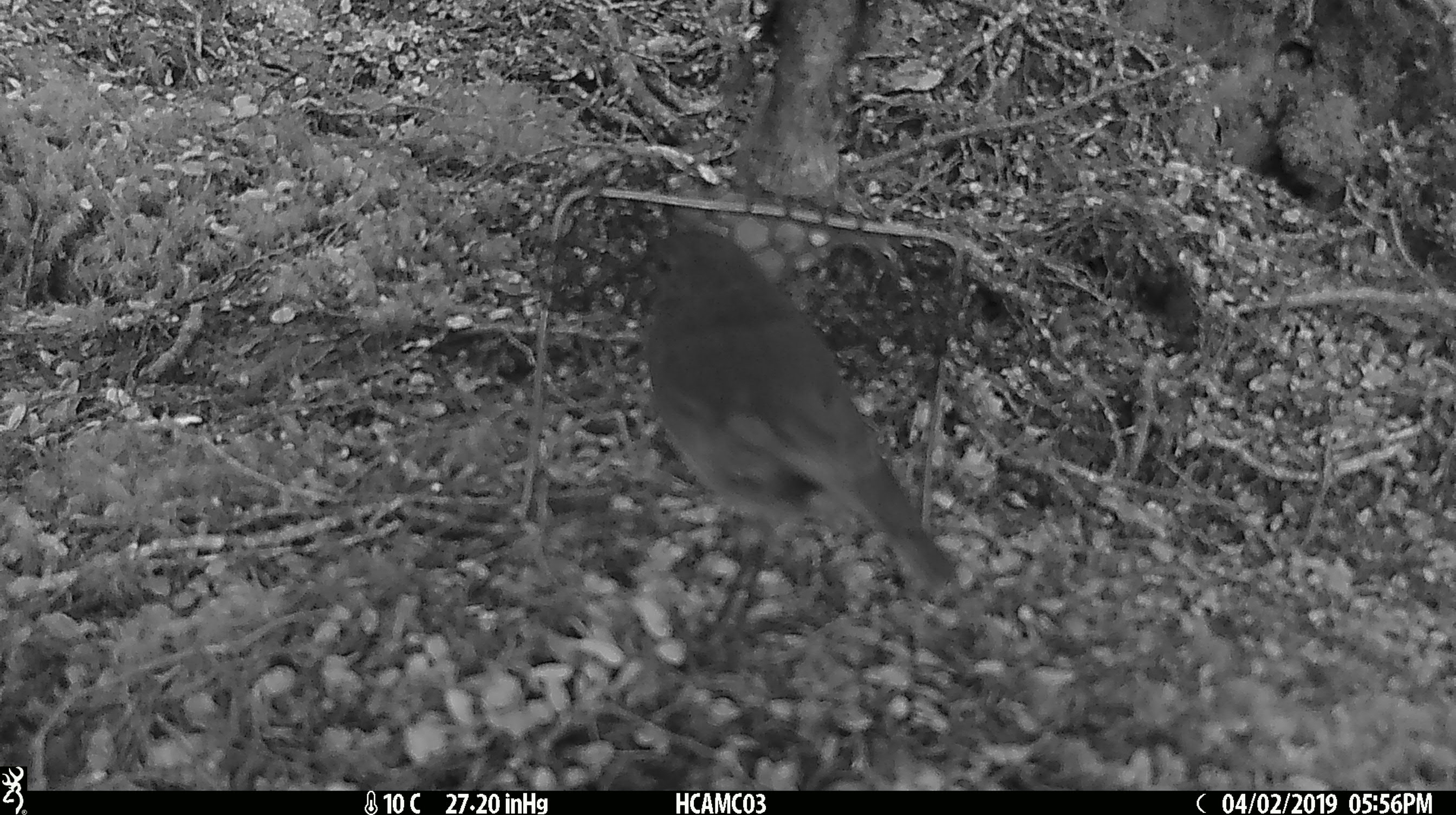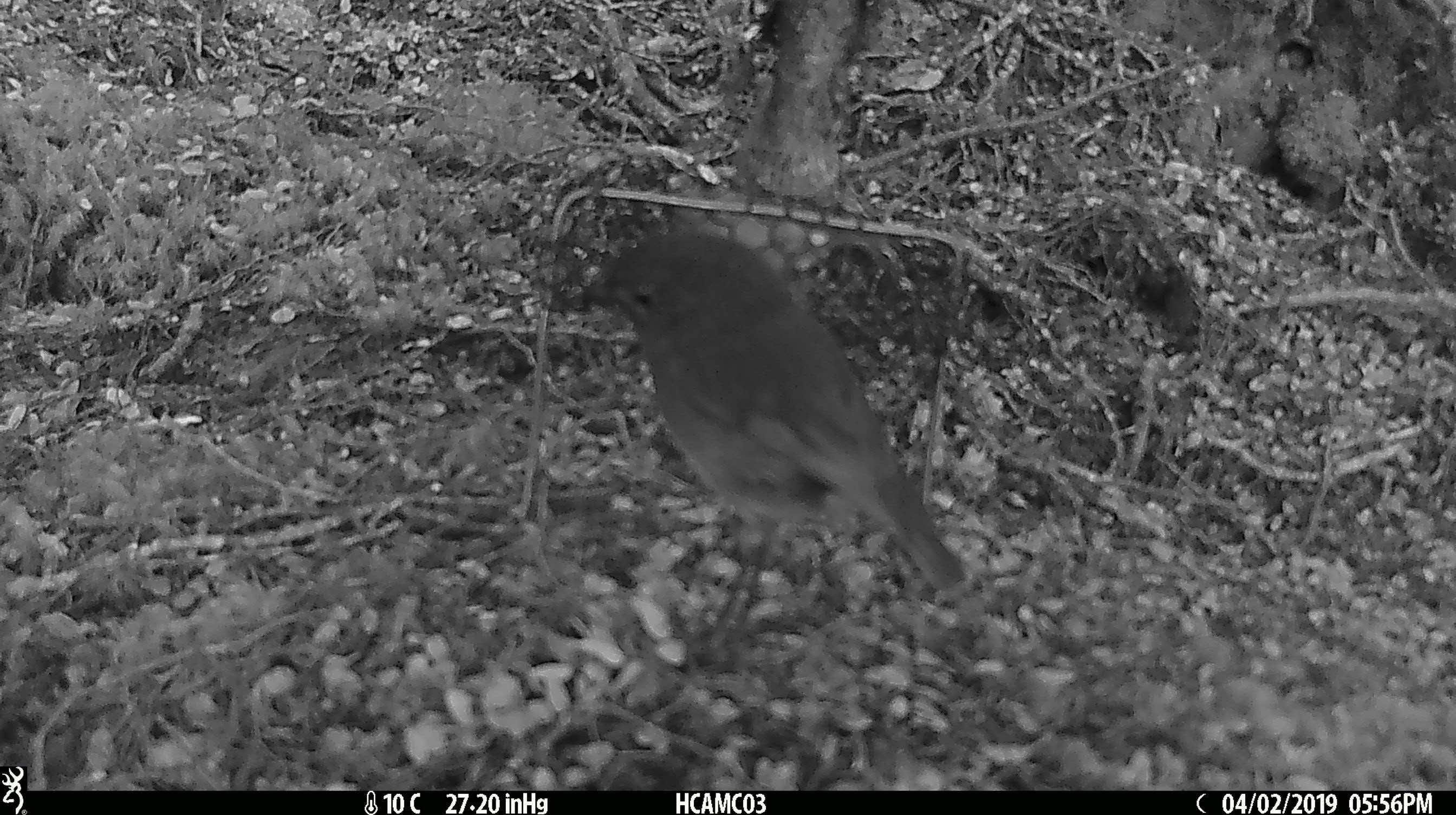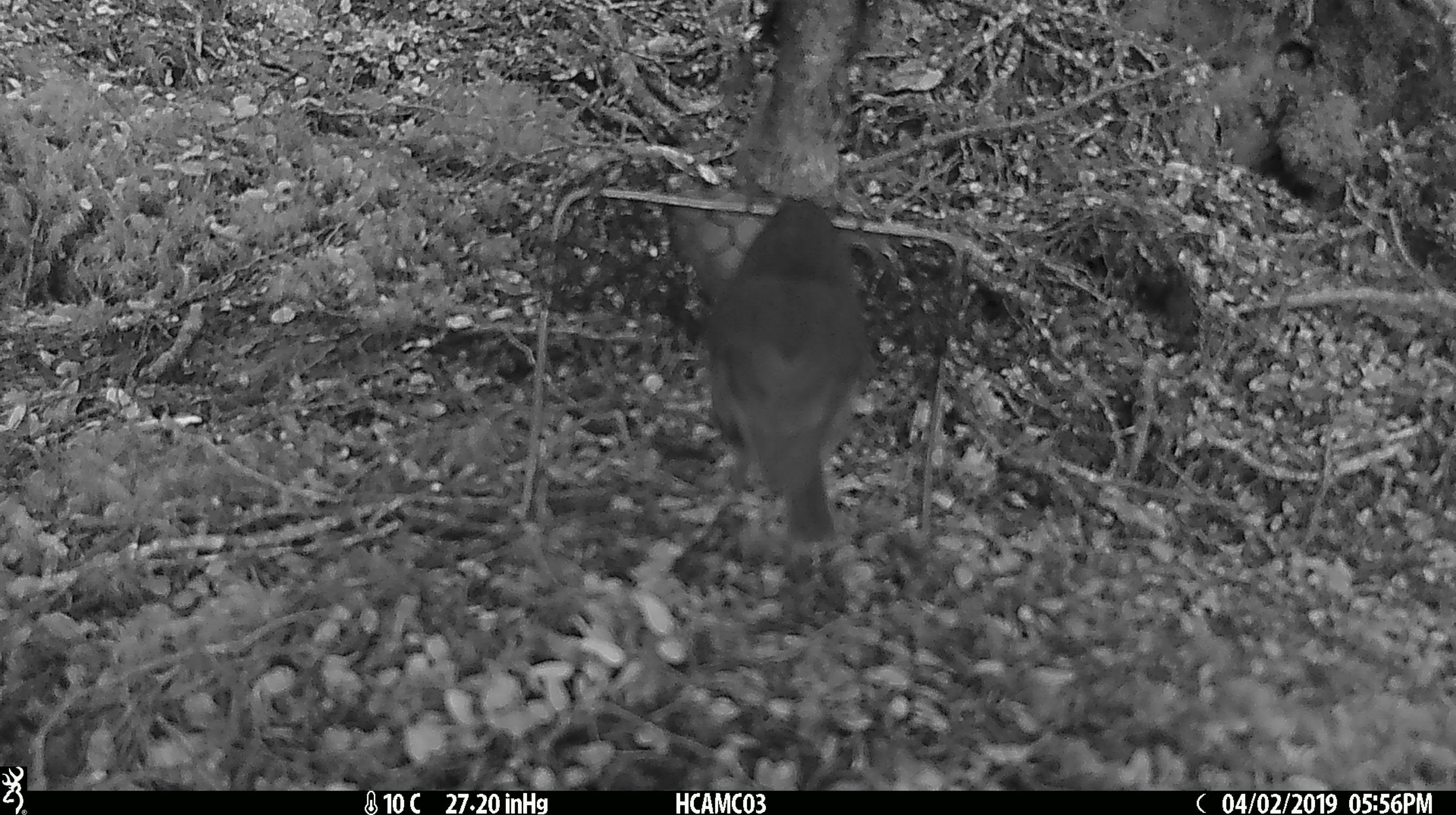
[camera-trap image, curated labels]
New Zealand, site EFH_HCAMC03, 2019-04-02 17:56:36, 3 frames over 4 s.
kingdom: Animalia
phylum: Chordata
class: Aves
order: Passeriformes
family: Petroicidae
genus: Petroica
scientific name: Petroica australis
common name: new zealand robin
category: robin